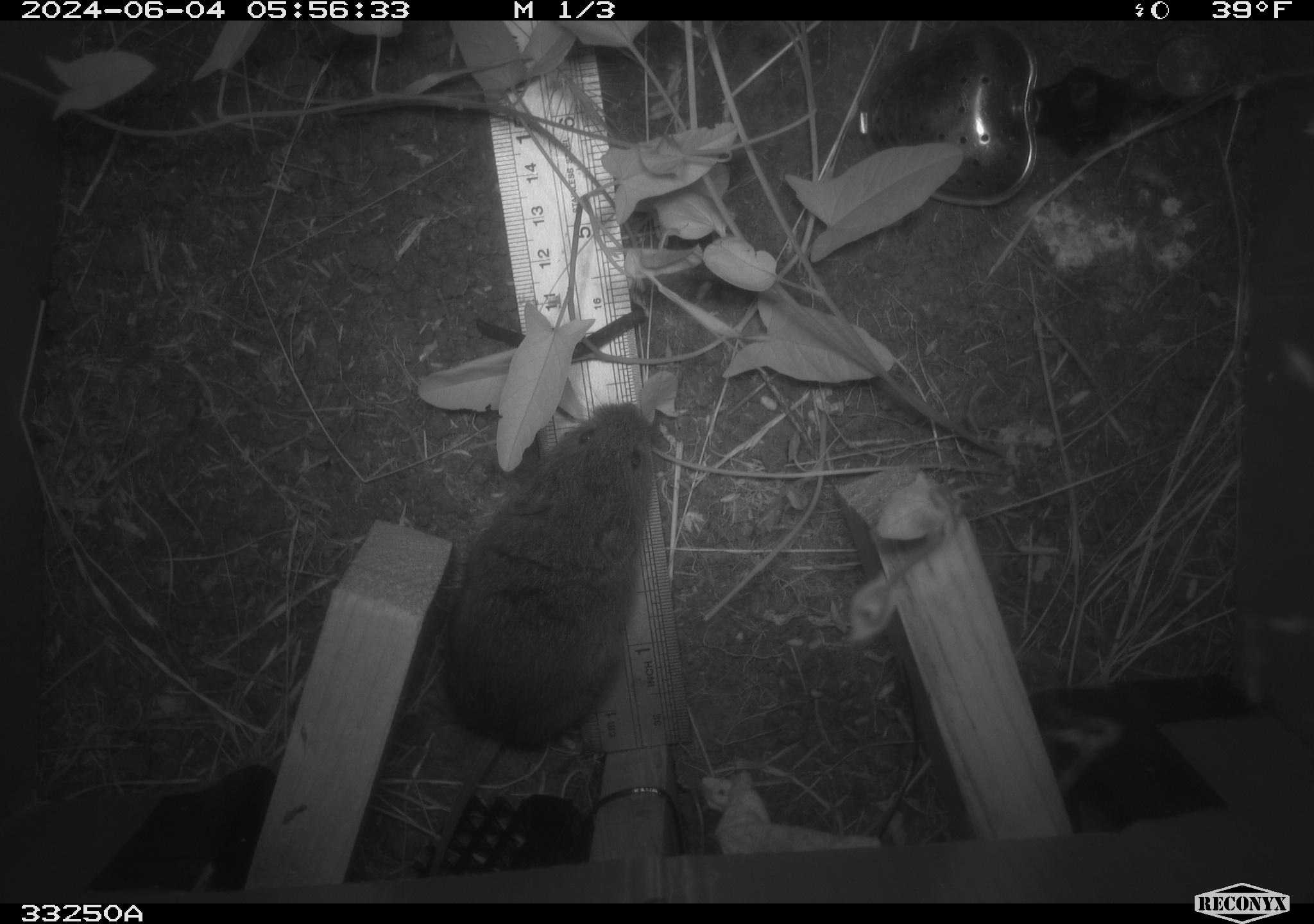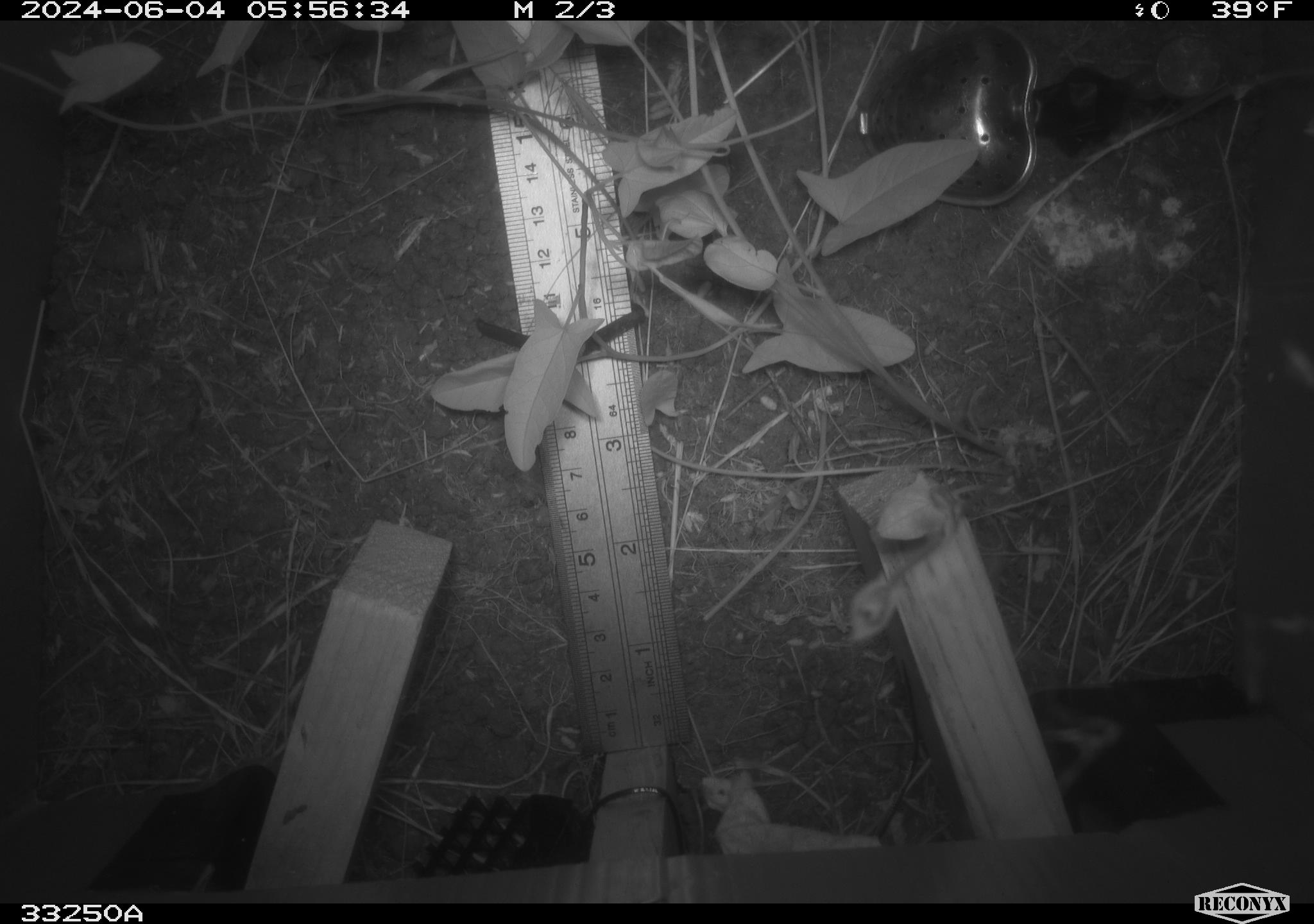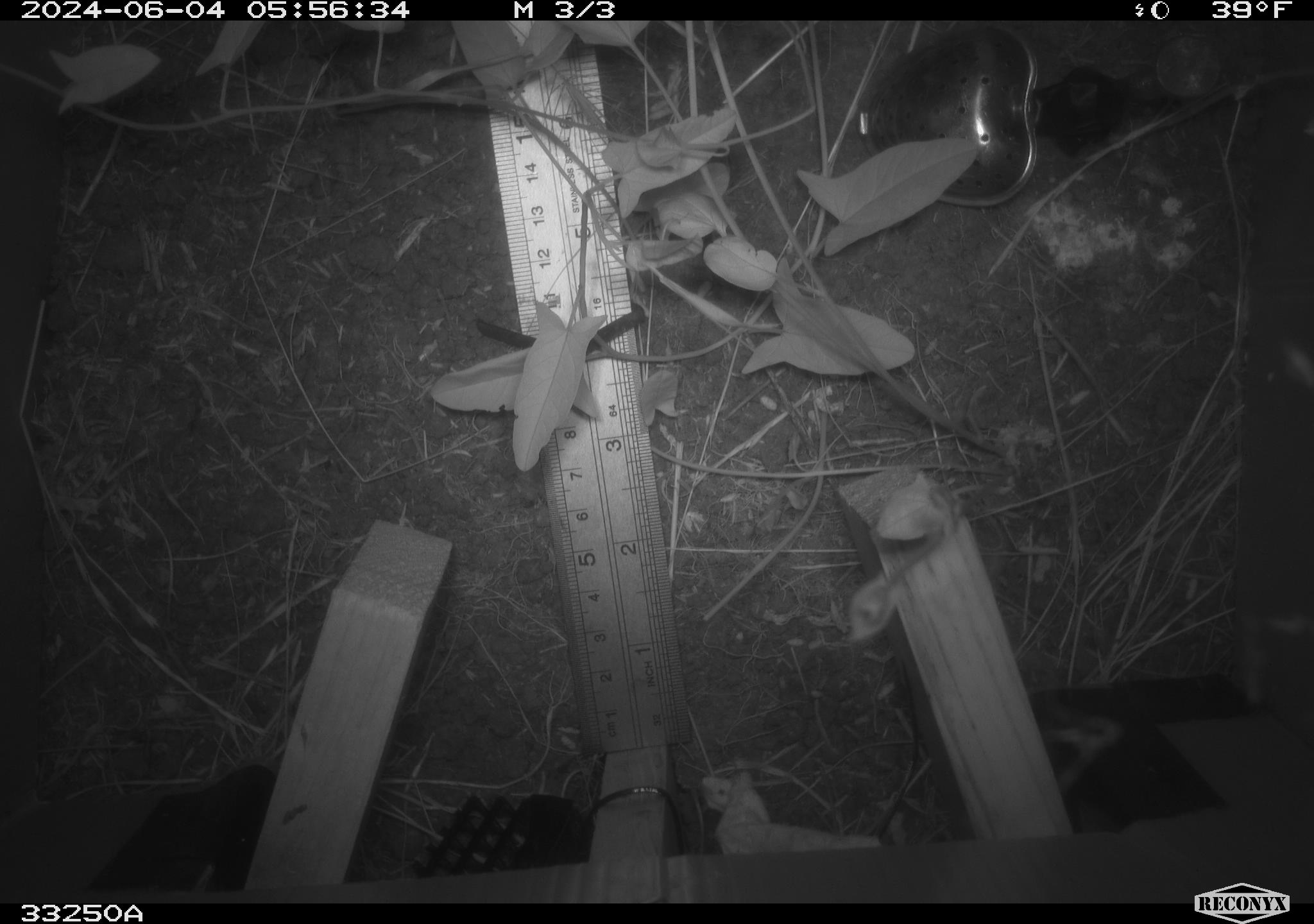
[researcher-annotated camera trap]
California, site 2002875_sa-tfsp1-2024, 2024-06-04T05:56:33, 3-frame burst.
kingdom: Animalia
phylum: Chordata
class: Mammalia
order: Rodentia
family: Cricetidae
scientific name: Arvicolinae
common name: voles, lemmings, and muskrats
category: arvicolinae subfamily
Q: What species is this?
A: Arvicolinae subfamily (voles, lemmings, and muskrats) (Arvicolinae).